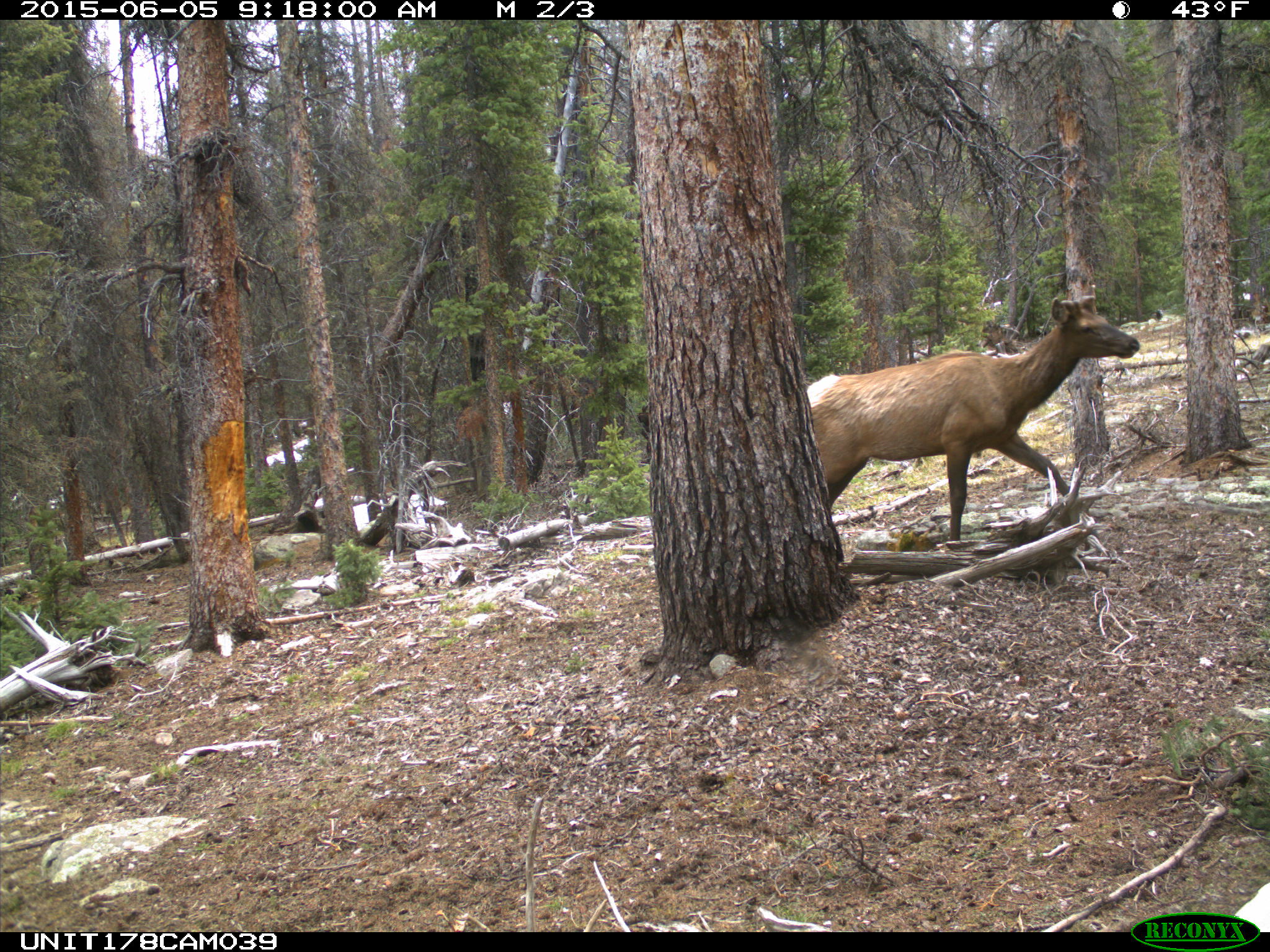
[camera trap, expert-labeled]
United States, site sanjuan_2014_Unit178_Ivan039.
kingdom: Animalia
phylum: Chordata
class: Mammalia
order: Artiodactyla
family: Cervidae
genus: Cervus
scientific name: Cervus elaphus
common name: red deer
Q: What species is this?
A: Cervus elaphus (red deer).